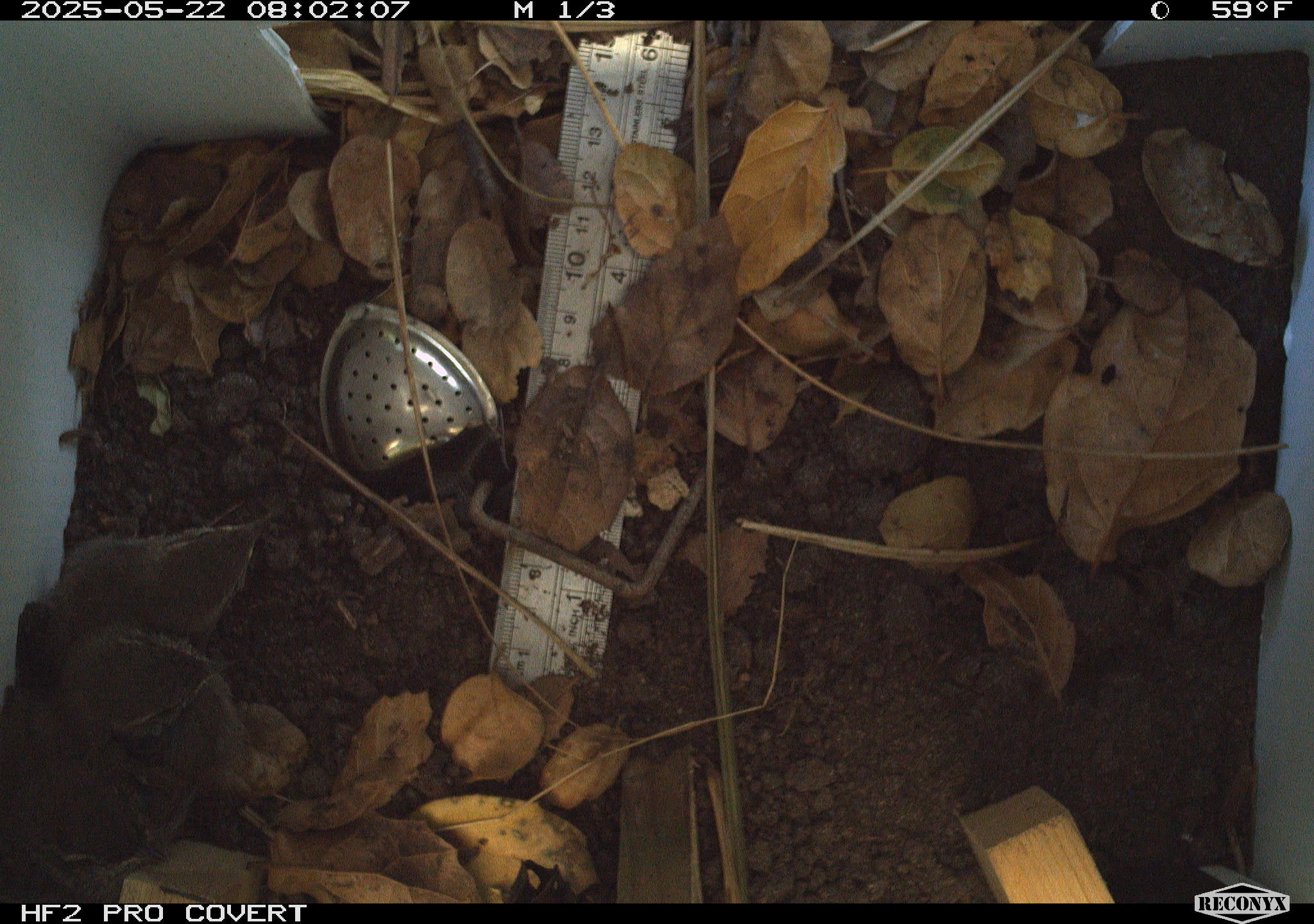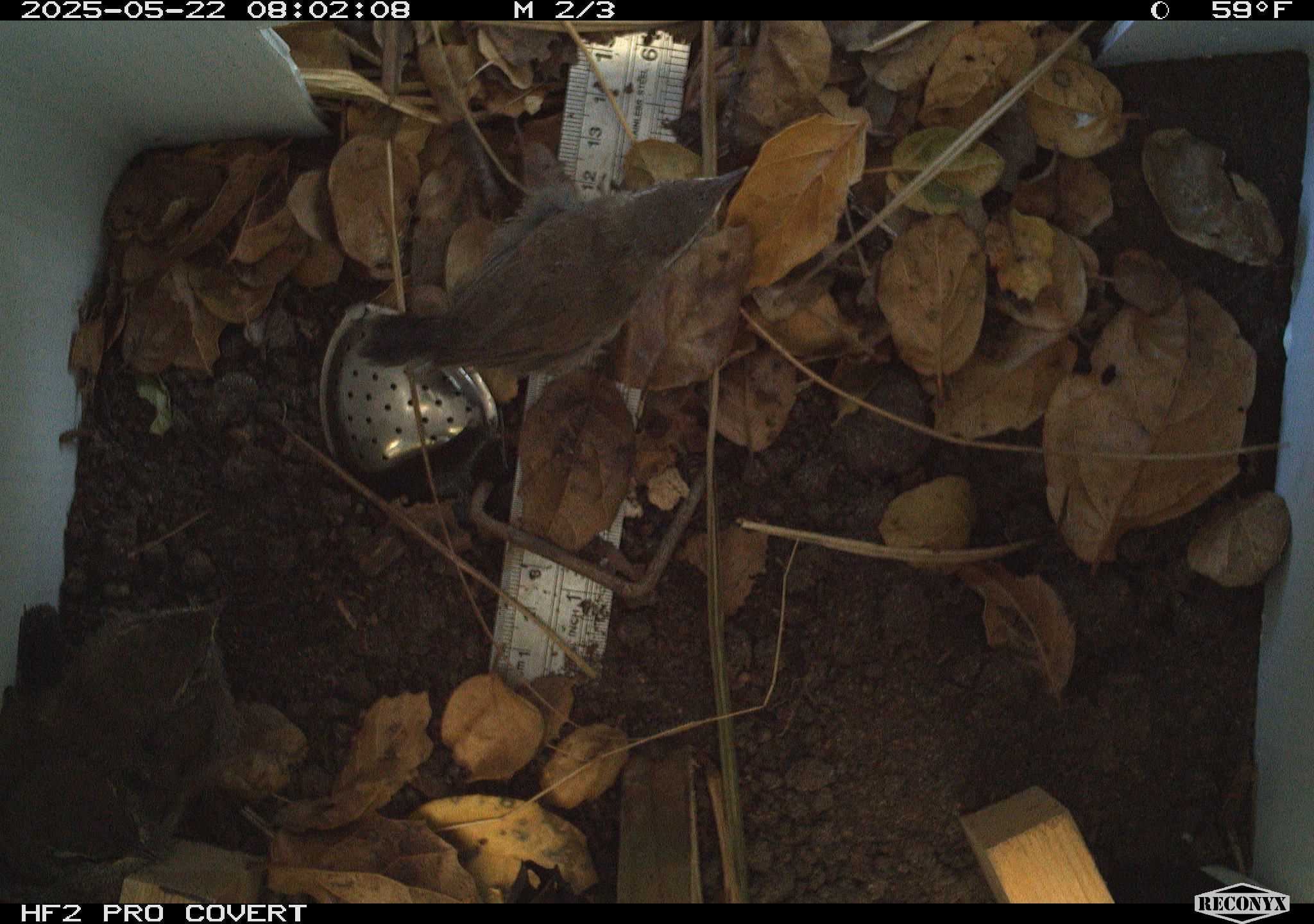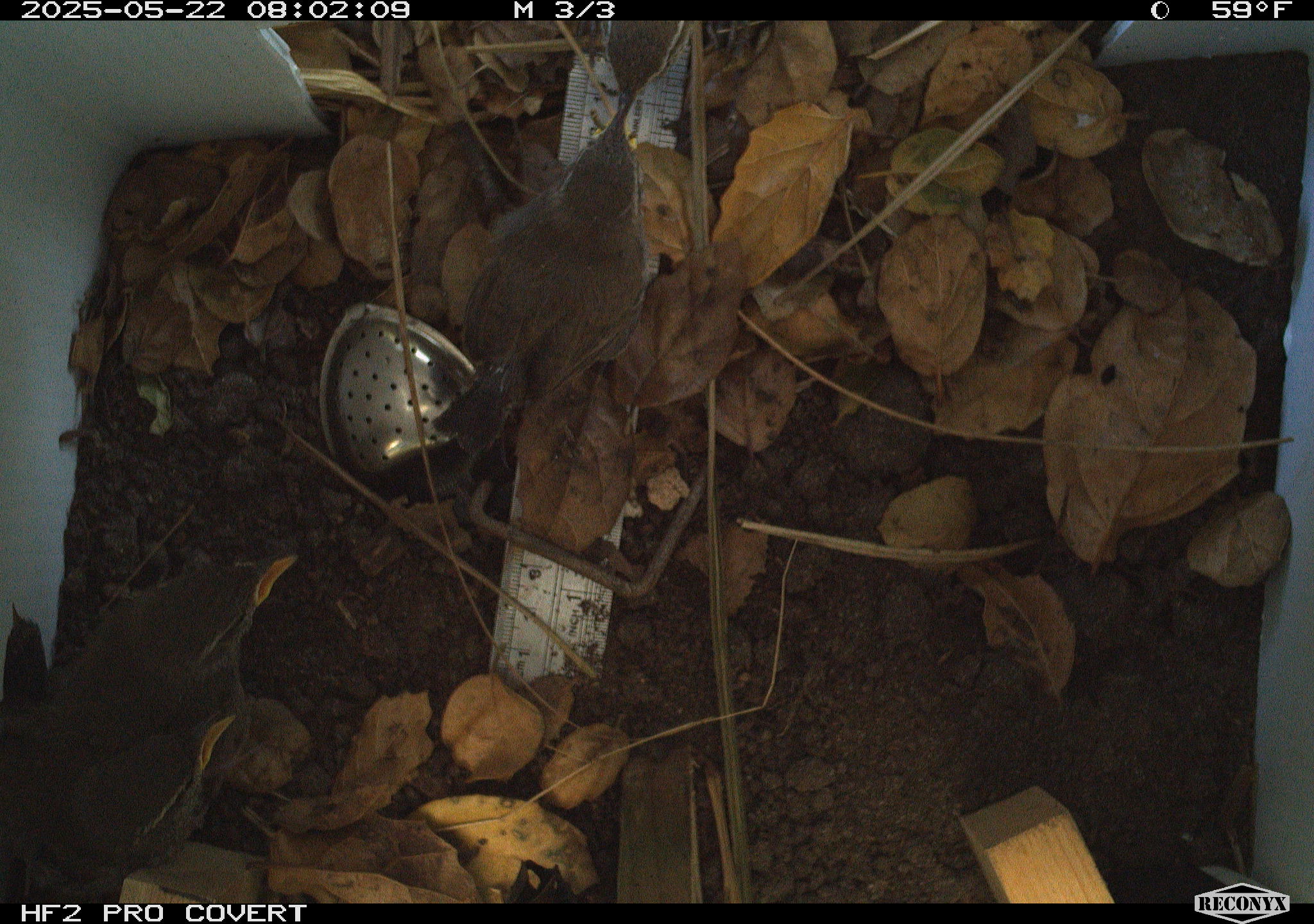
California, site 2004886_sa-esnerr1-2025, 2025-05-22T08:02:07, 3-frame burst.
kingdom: Animalia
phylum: Chordata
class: Aves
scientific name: Aves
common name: bird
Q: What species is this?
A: Bird (Aves).